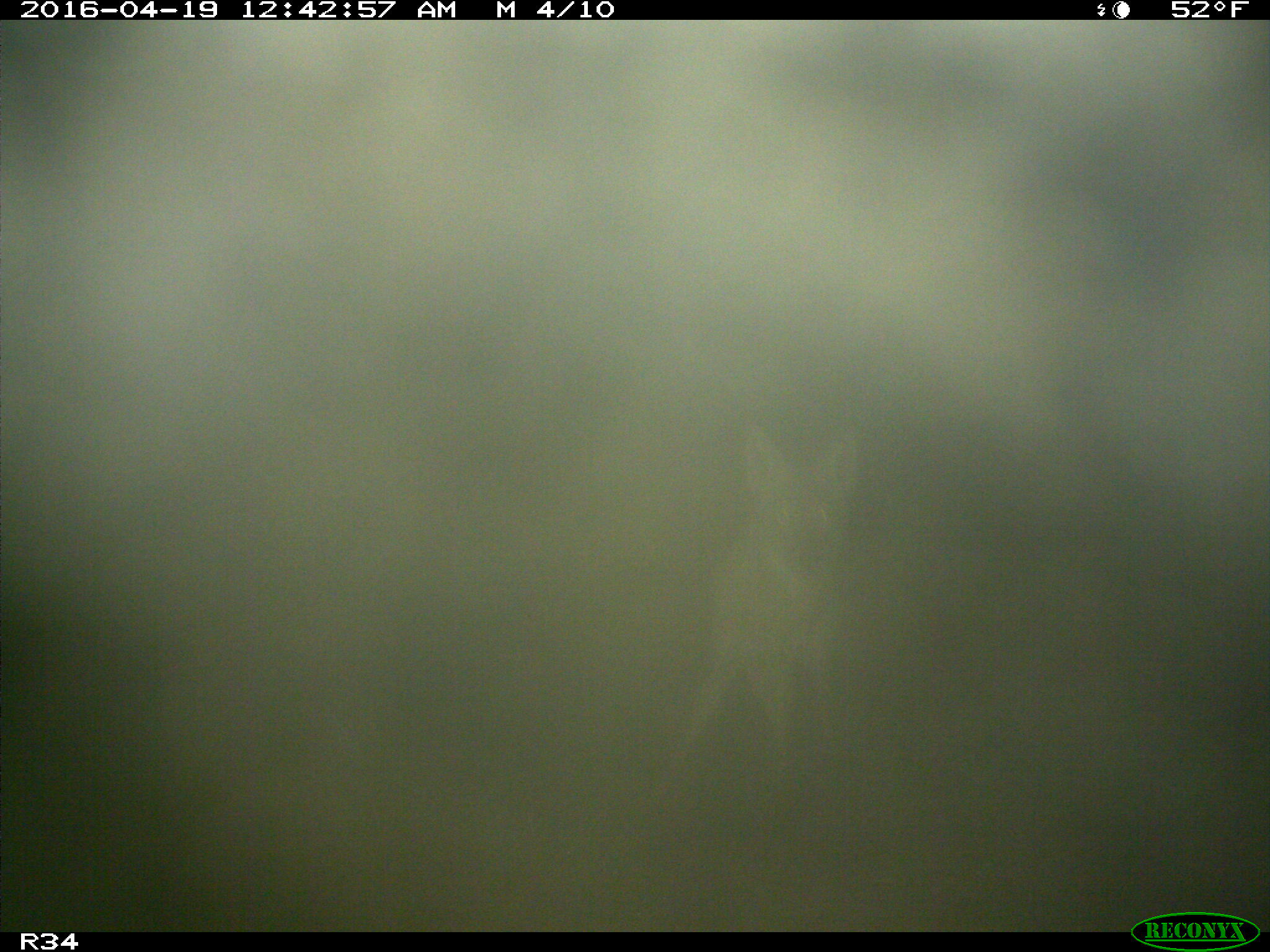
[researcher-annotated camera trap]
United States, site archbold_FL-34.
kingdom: Animalia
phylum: Chordata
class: Mammalia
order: Carnivora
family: Canidae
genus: Canis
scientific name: Canis latrans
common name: coyote